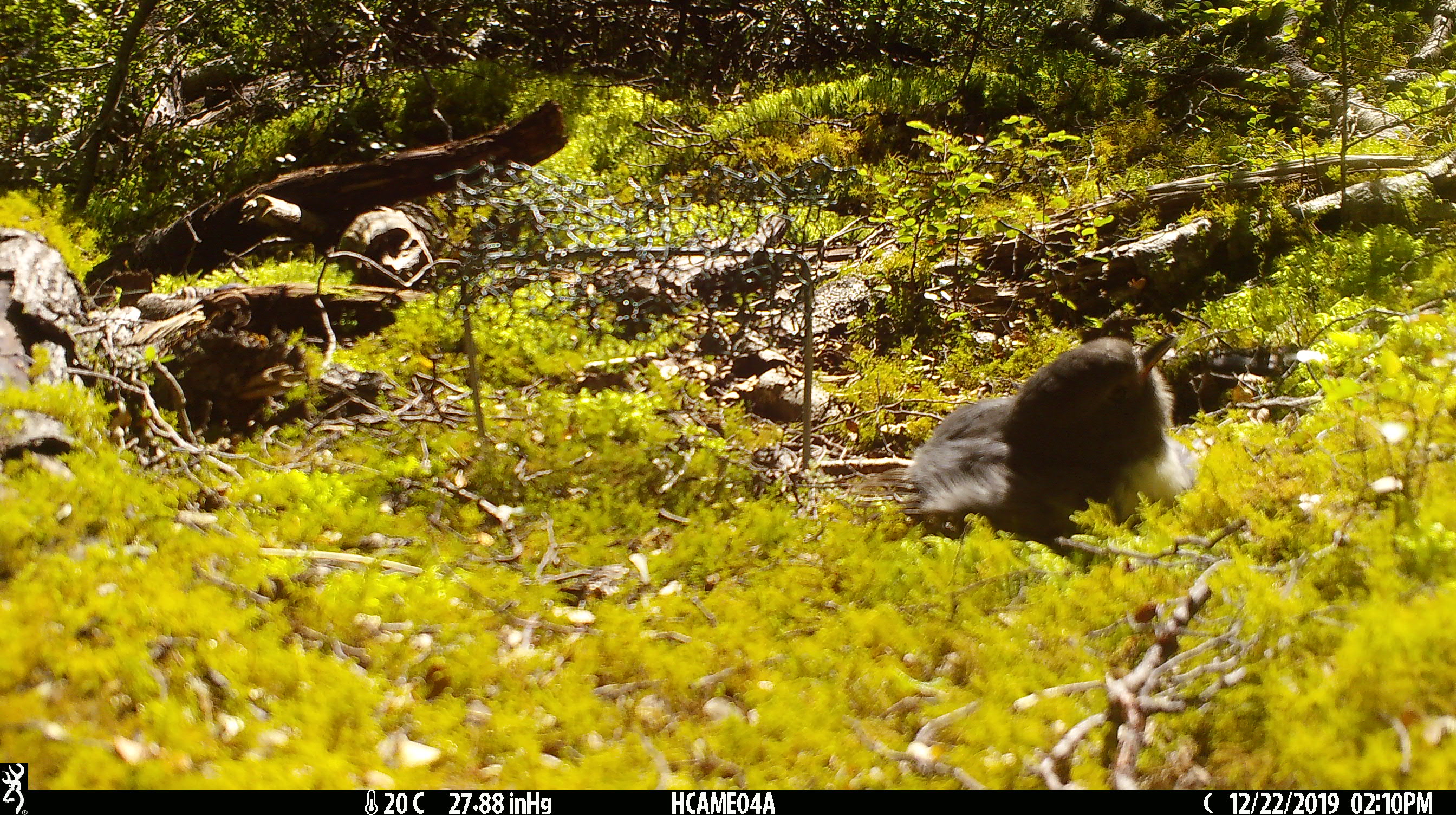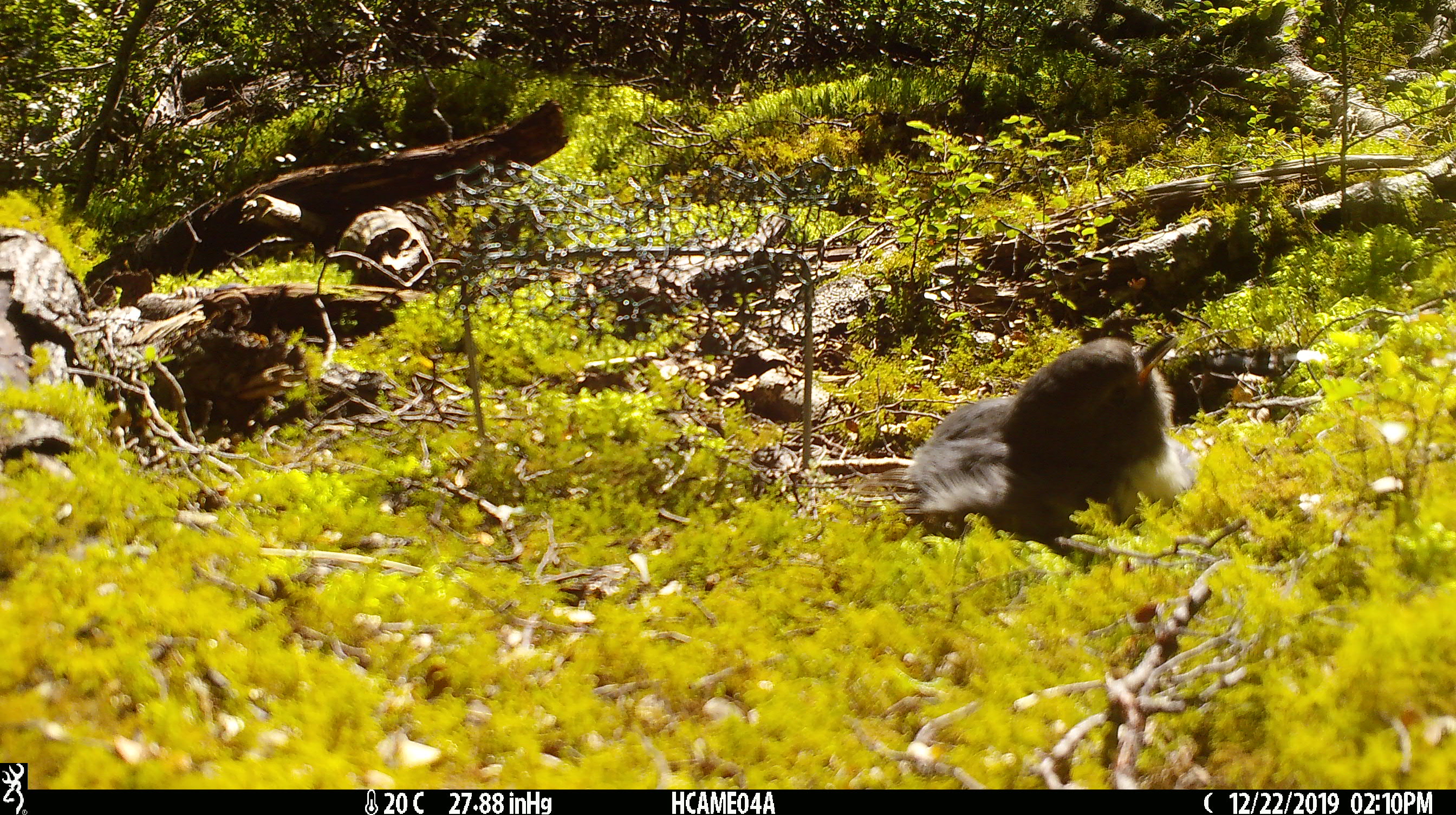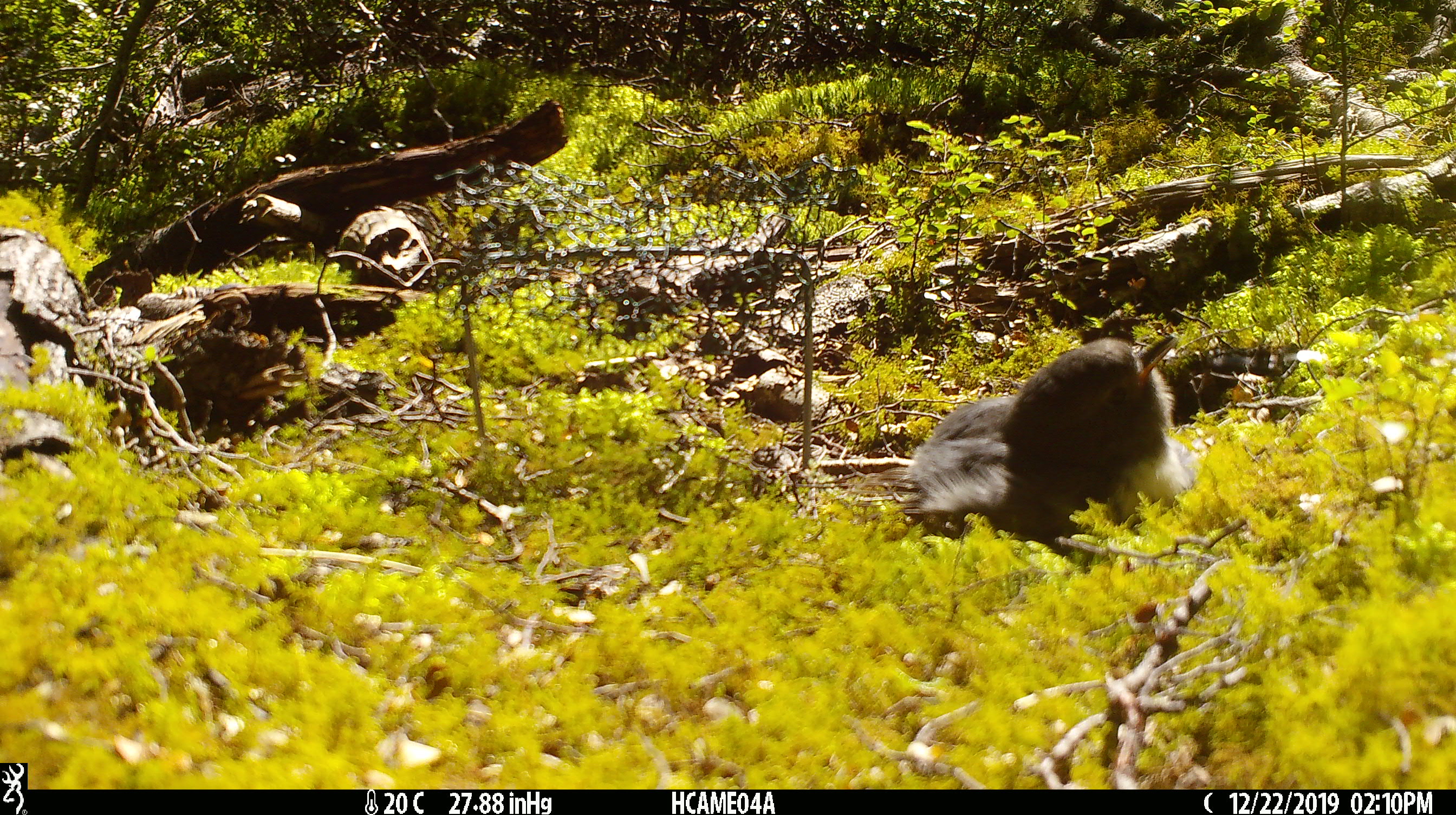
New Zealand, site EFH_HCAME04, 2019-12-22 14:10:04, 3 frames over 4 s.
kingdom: Animalia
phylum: Chordata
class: Aves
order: Passeriformes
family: Petroicidae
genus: Petroica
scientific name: Petroica australis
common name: new zealand robin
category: robin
Robin (new zealand robin) (Petroica australis).